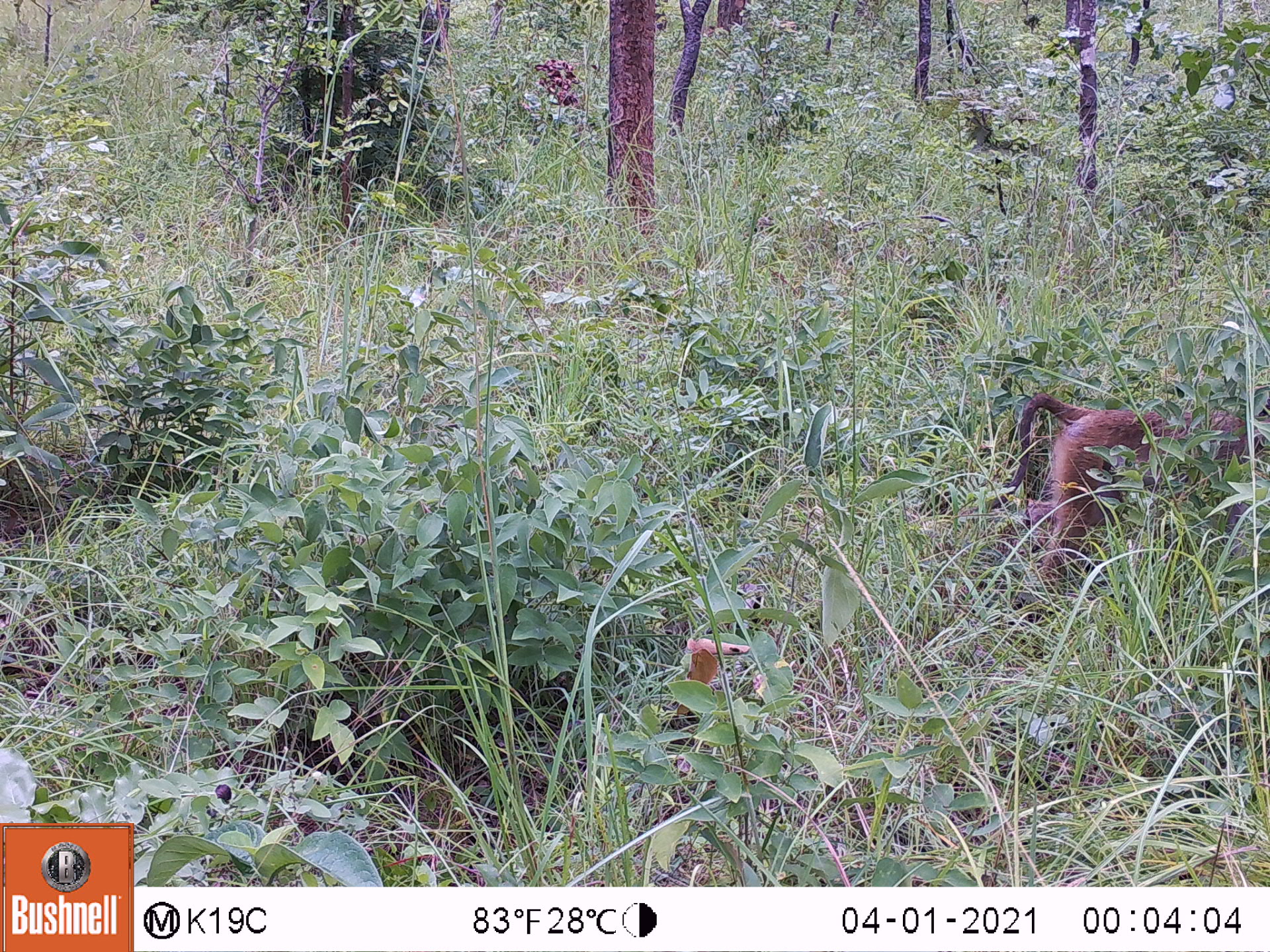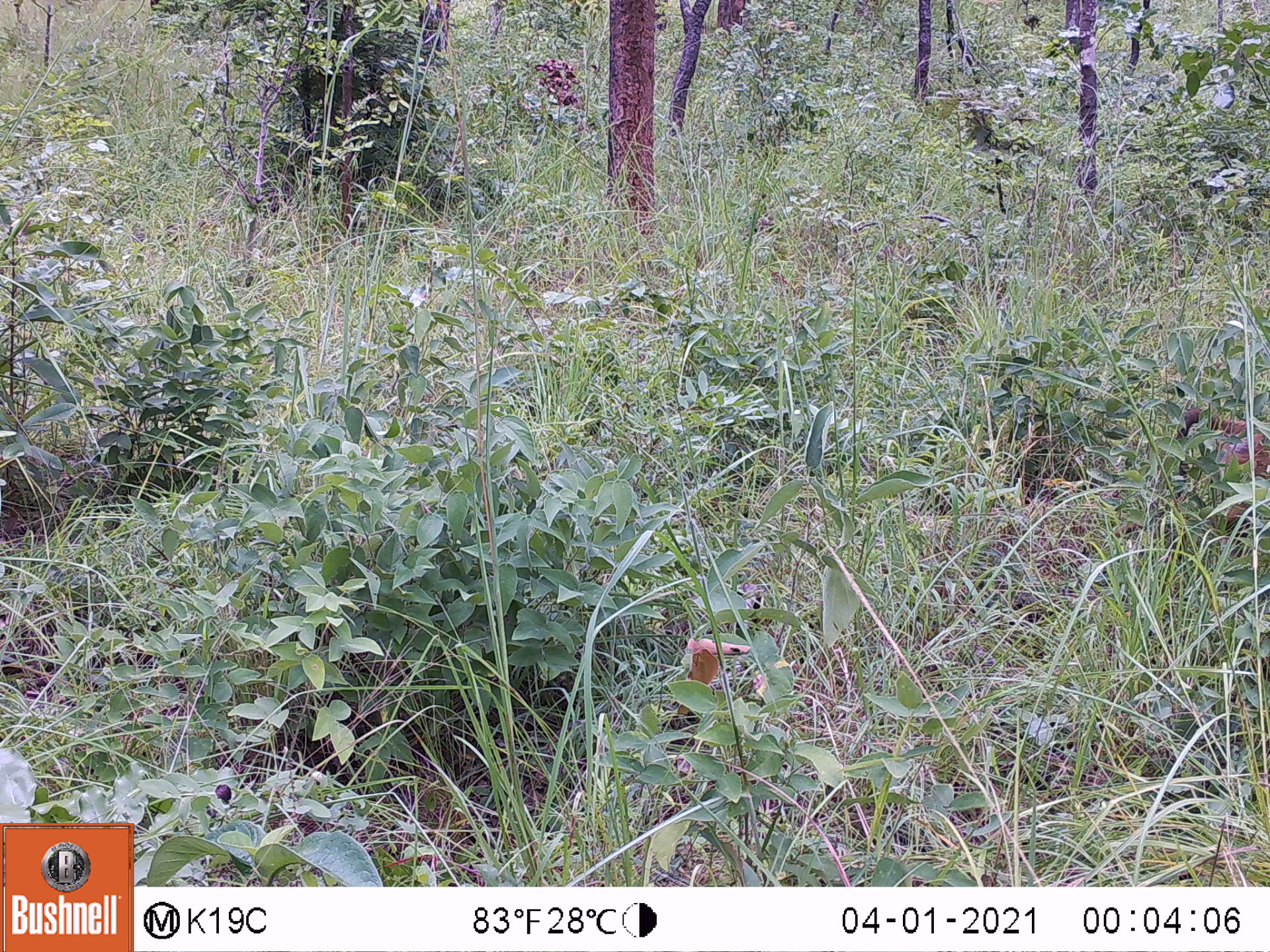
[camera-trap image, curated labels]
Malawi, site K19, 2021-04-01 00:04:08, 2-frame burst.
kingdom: Animalia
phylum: Chordata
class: Mammalia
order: Primates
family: Cercopithecidae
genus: Papio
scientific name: Papio cynocephalus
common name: yellow baboon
Yellow baboon (Papio cynocephalus), count 1.